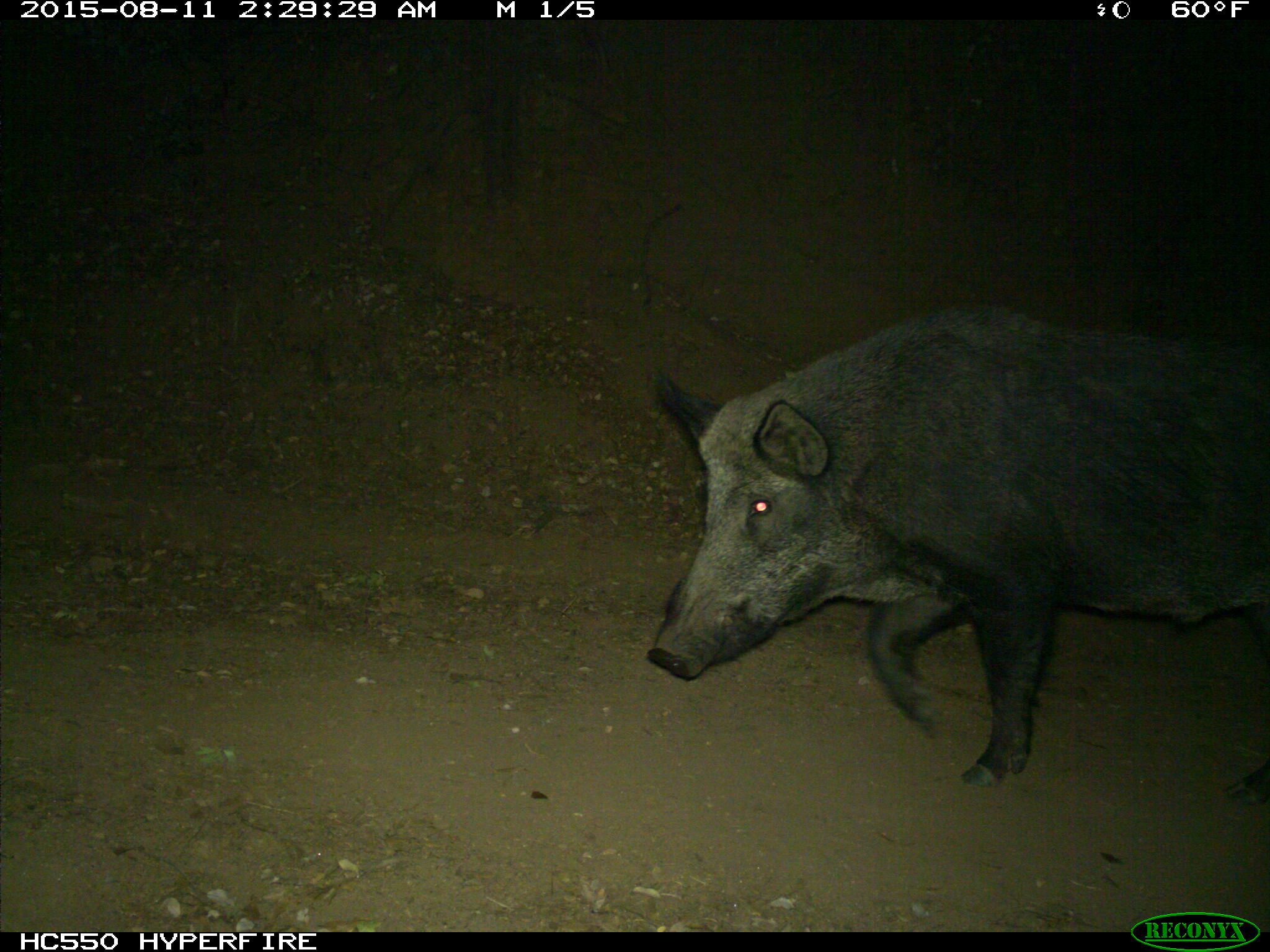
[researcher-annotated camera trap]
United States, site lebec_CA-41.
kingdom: Animalia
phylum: Chordata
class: Mammalia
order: Artiodactyla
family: Suidae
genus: Sus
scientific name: Sus scrofa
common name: wild boar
Sus scrofa (wild boar).